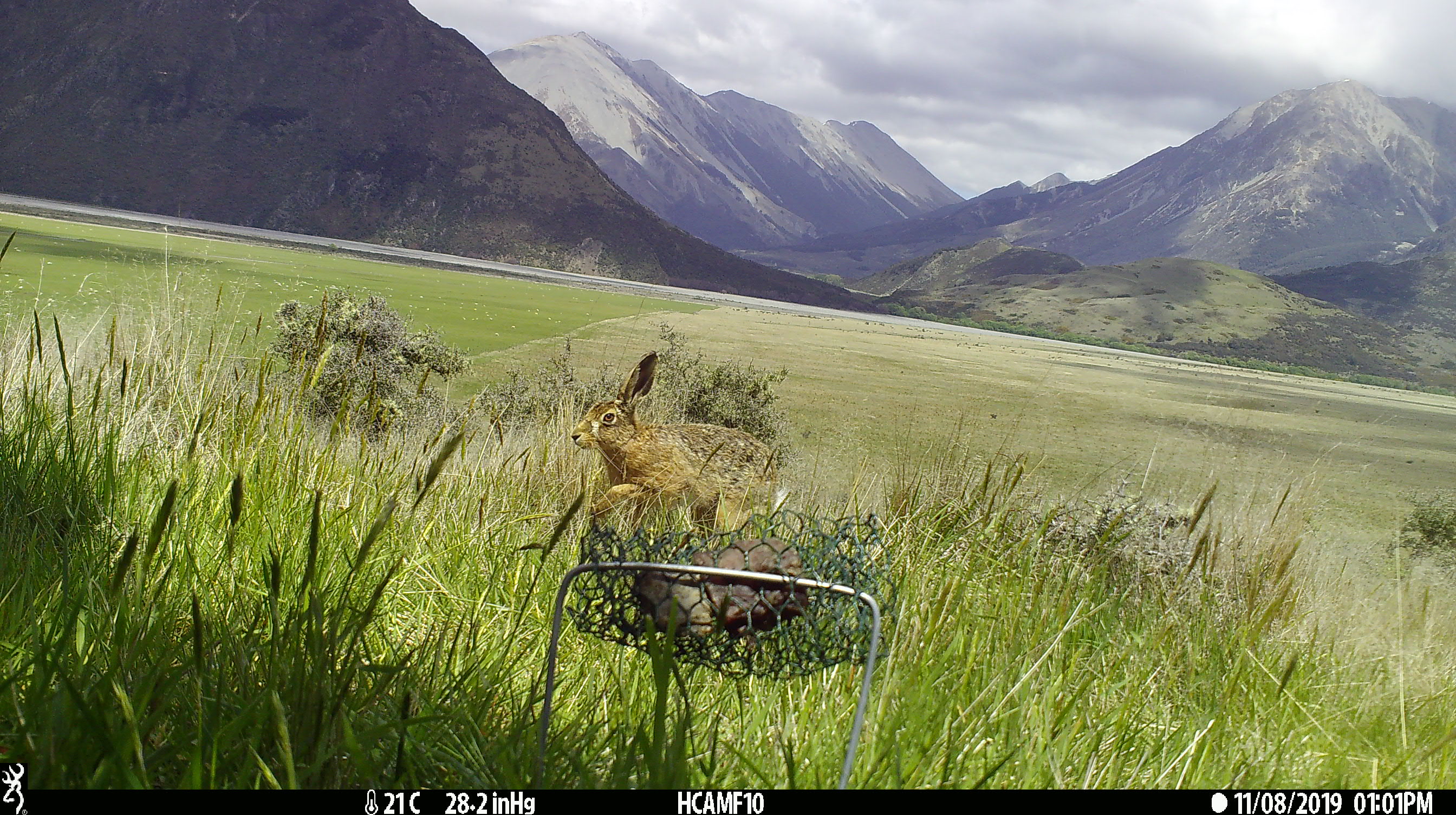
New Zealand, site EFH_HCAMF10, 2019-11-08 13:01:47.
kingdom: Animalia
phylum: Chordata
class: Mammalia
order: Lagomorpha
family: Leporidae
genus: Lepus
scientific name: Lepus europaeus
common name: brown hare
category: hare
Hare (brown hare) (Lepus europaeus).